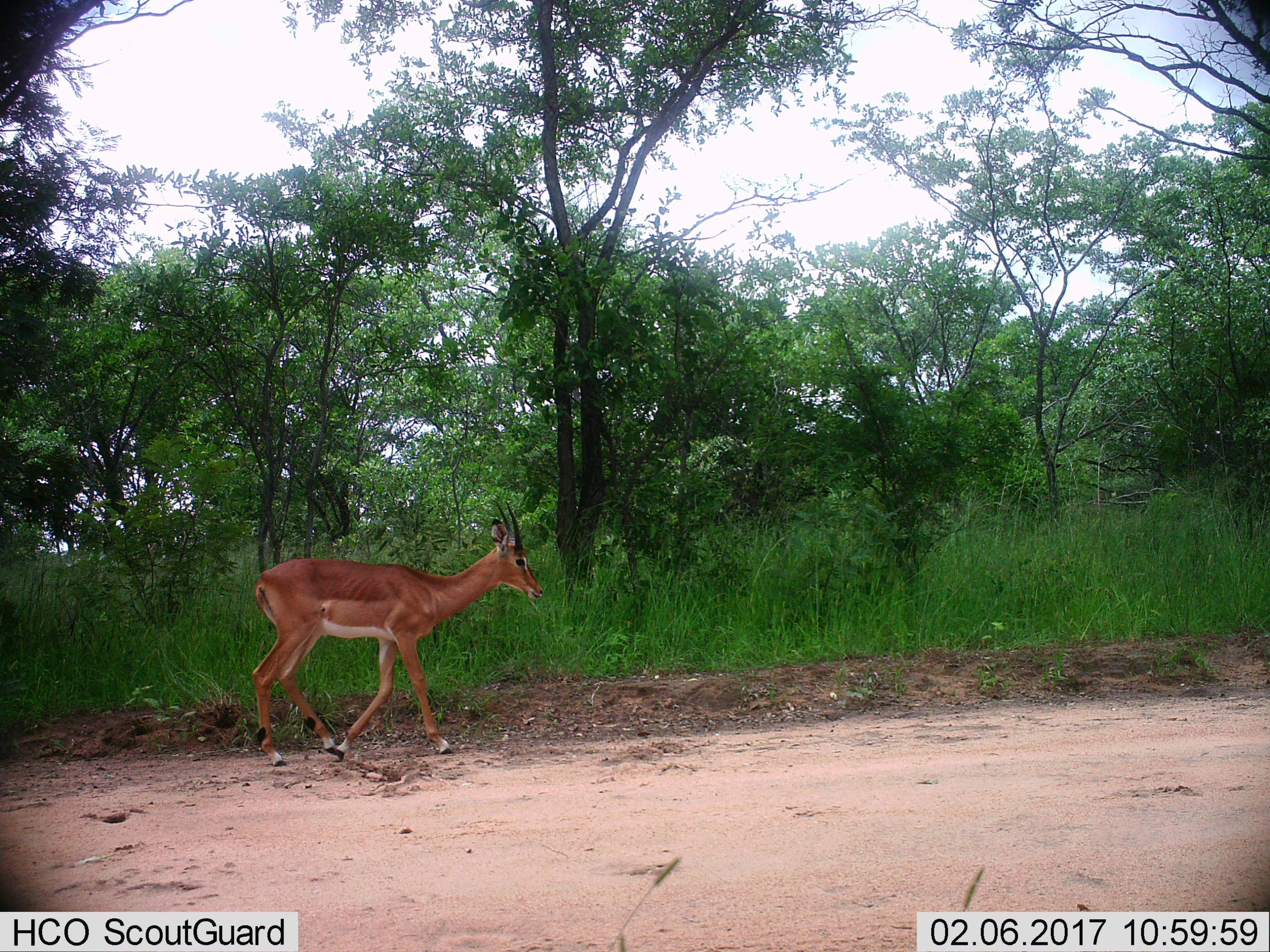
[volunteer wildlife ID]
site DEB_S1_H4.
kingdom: Animalia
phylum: Chordata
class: Mammalia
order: Artiodactyla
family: Bovidae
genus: Aepyceros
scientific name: Aepyceros melampus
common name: impala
Impala (Aepyceros melampus), count 1. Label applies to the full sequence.